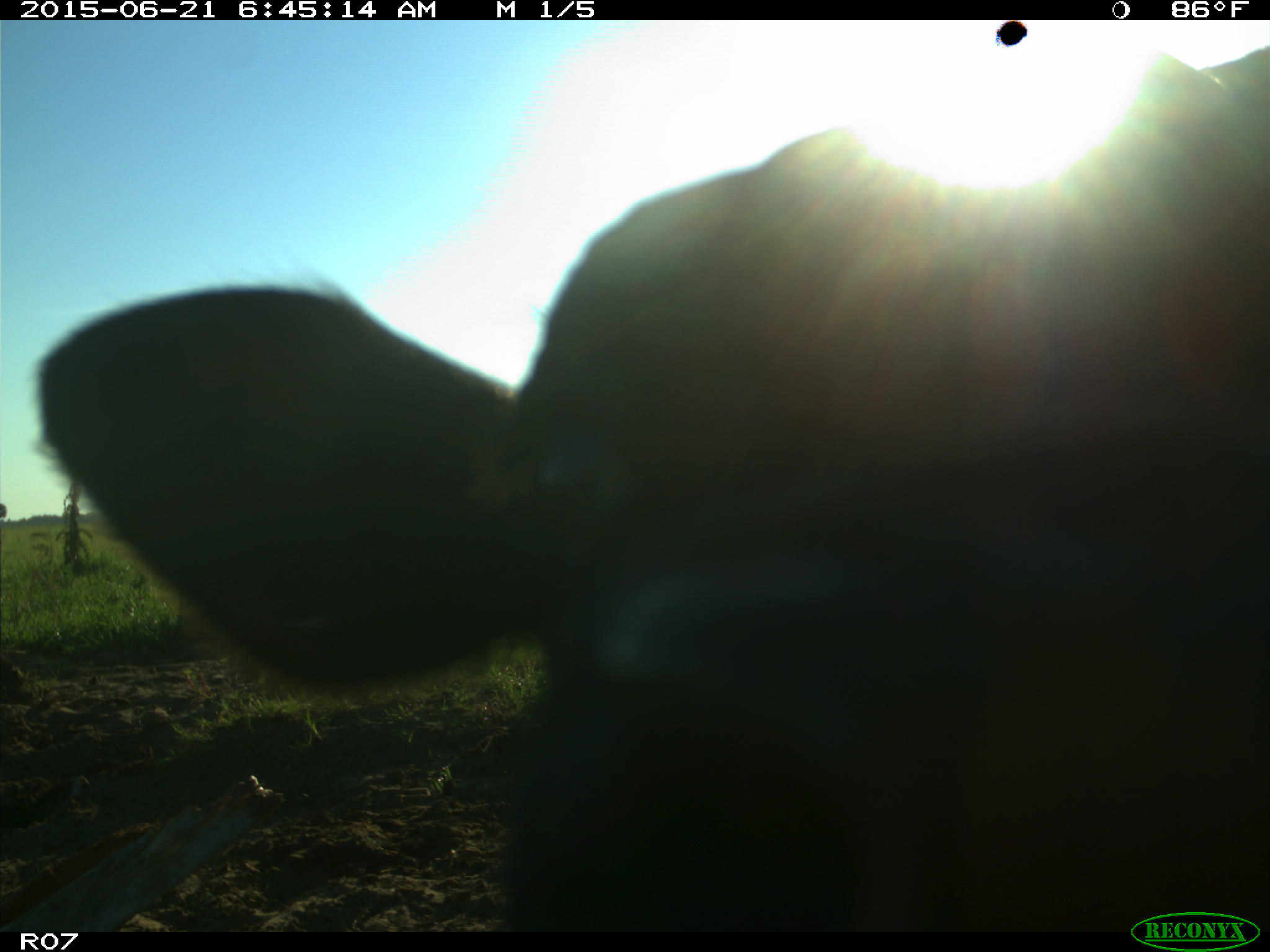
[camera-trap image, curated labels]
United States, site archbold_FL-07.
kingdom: Animalia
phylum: Chordata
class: Mammalia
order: Artiodactyla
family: Bovidae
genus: Bos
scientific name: Bos taurus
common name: domestic cow